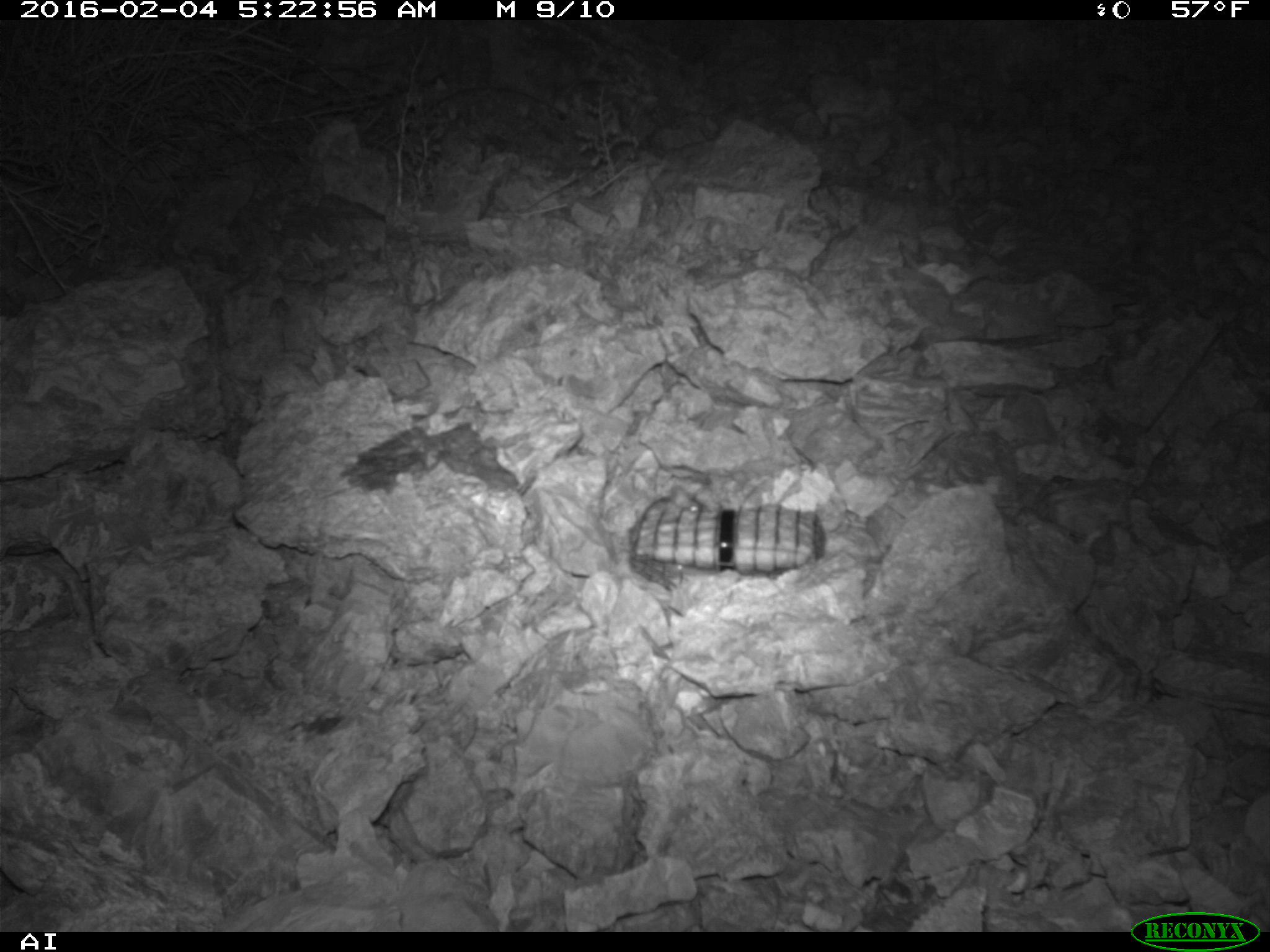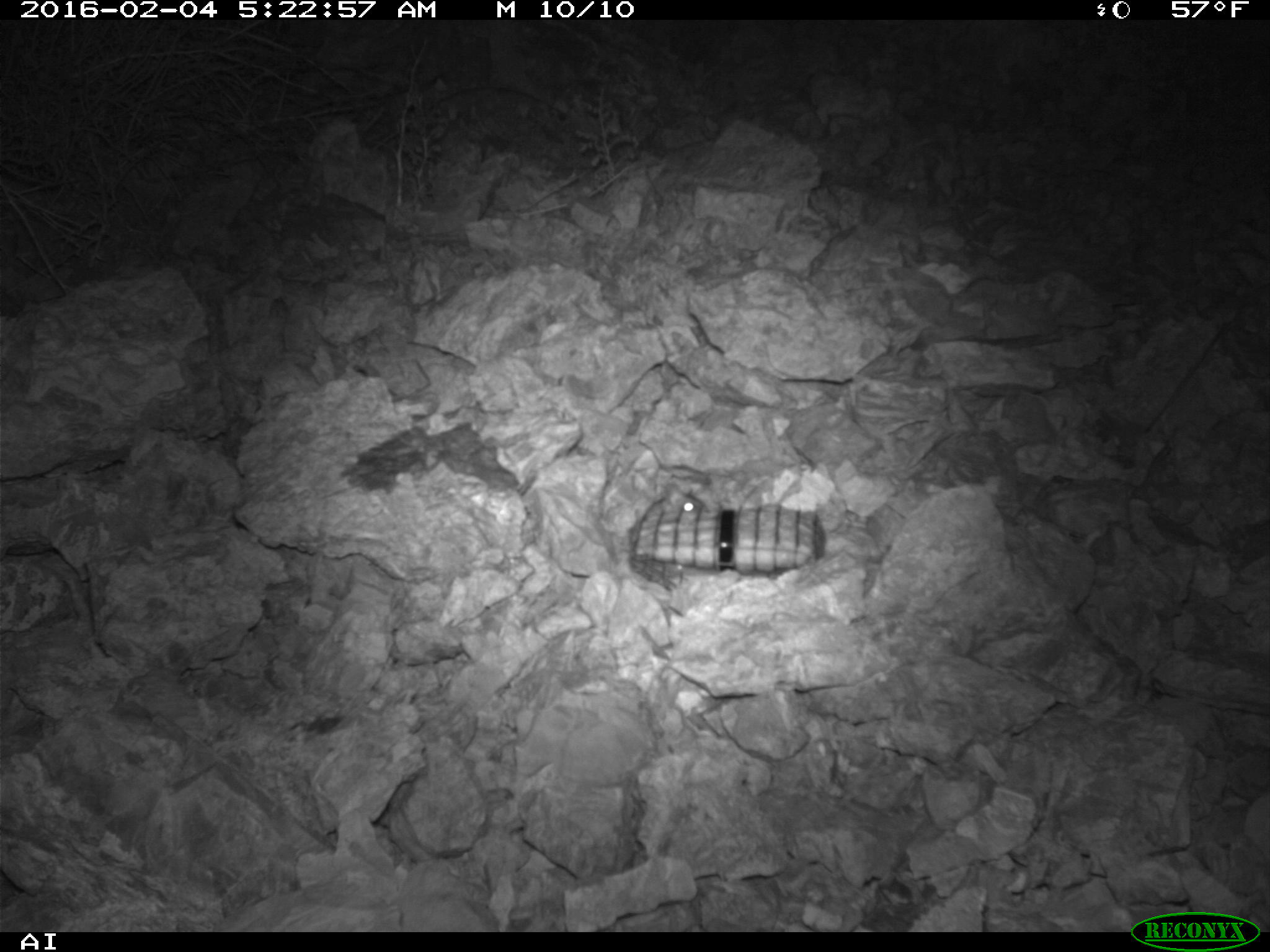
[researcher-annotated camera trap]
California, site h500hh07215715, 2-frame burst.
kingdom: Animalia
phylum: Chordata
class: Mammalia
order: Rodentia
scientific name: Rodentia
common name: rodent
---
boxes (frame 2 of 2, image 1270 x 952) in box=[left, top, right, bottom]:
rodent: box=[631, 484, 708, 541]